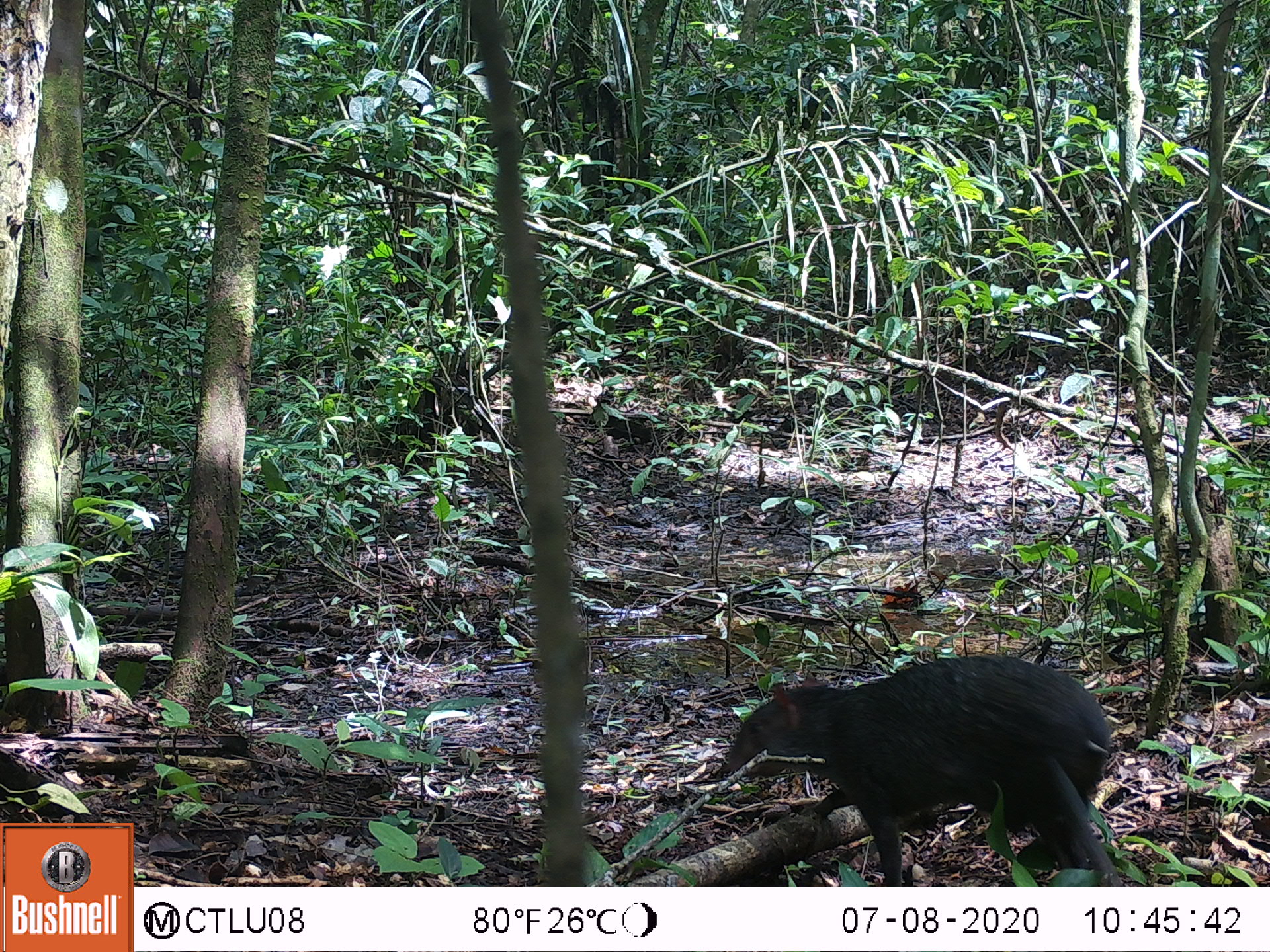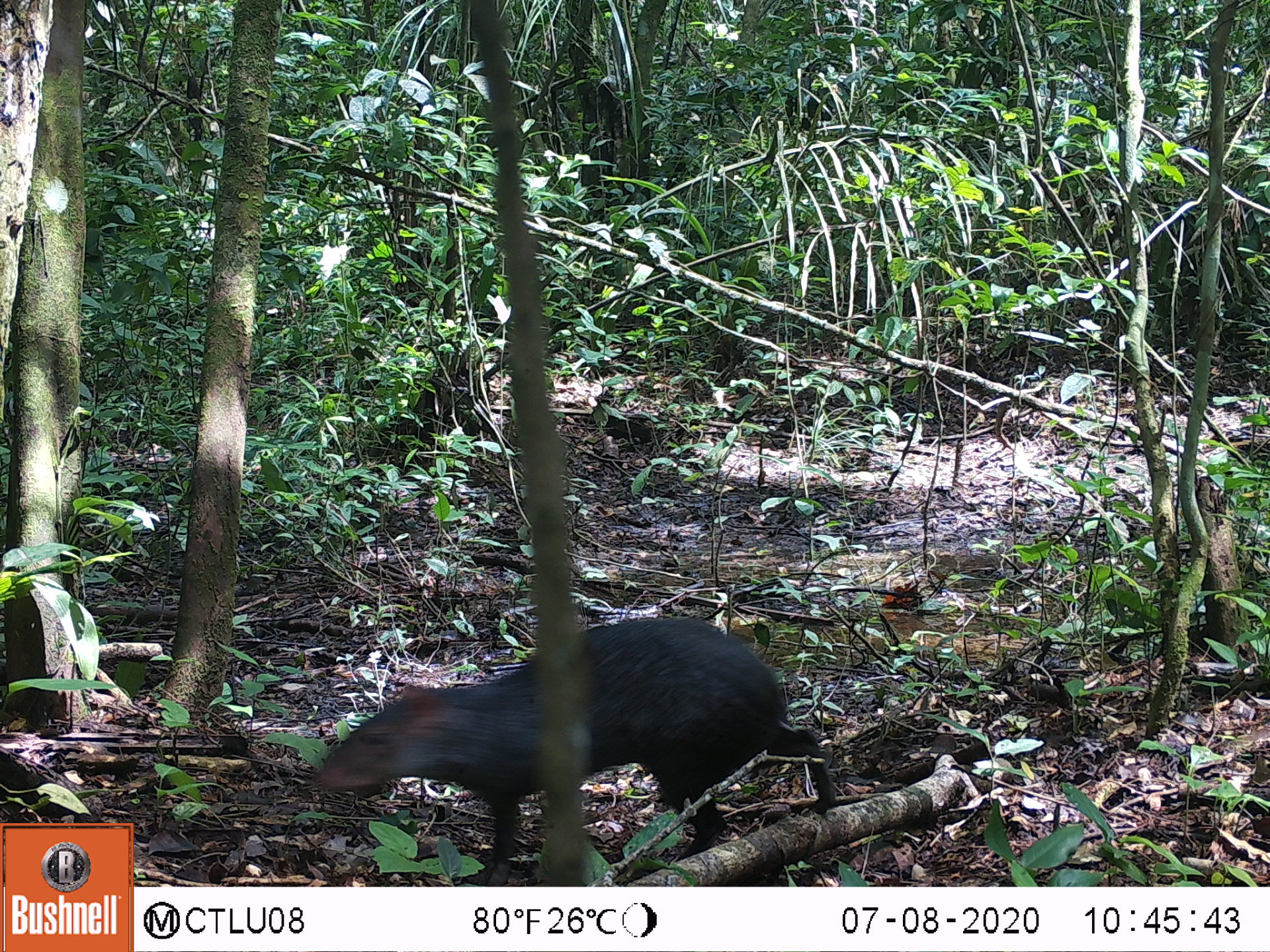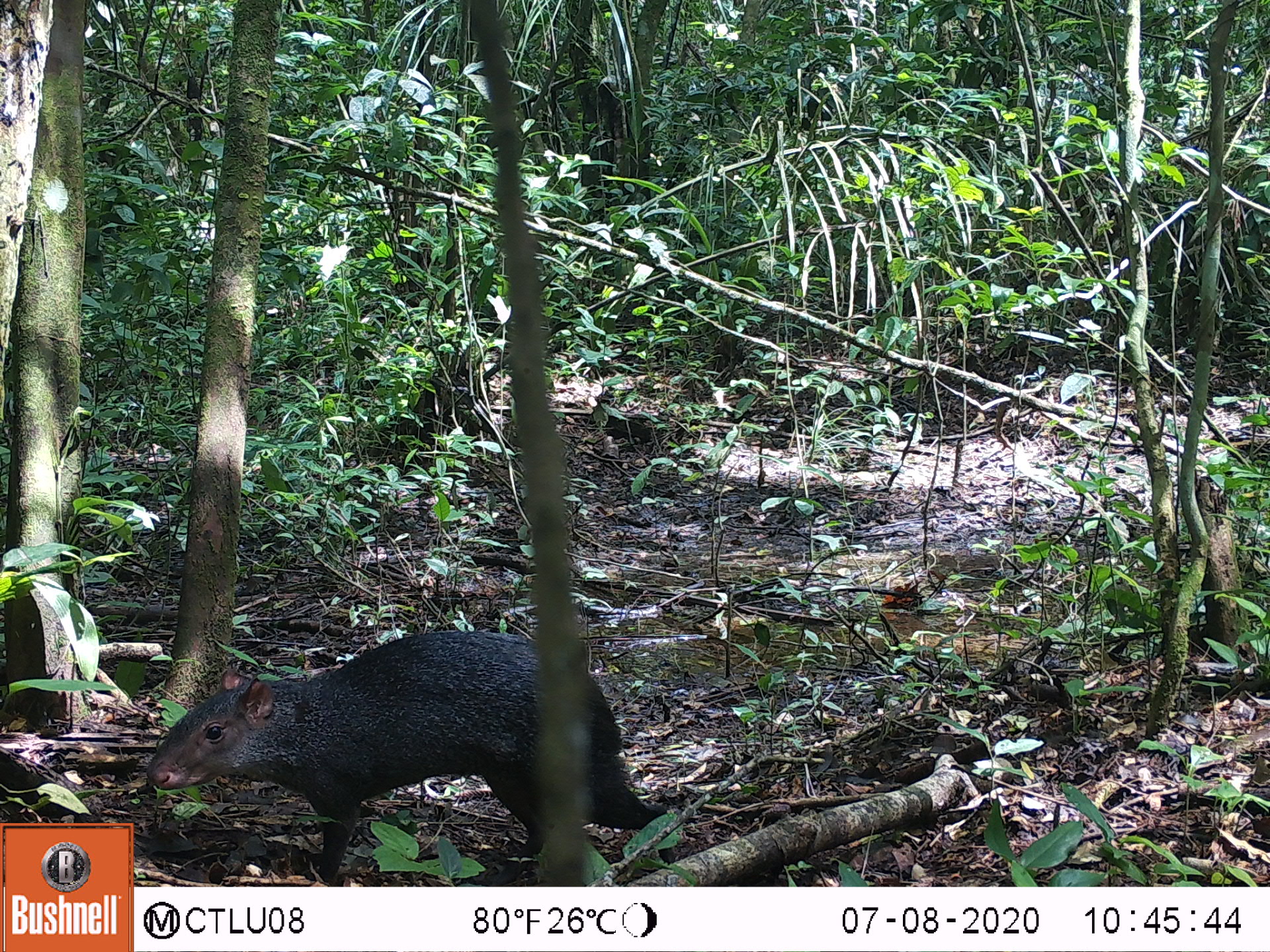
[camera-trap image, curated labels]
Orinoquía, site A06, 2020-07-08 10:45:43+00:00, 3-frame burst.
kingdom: Animalia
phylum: Chordata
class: Mammalia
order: Rodentia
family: Dasyproctidae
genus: Dasyprocta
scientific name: Dasyprocta fuliginosa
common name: black agouti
Black agouti (Dasyprocta fuliginosa).